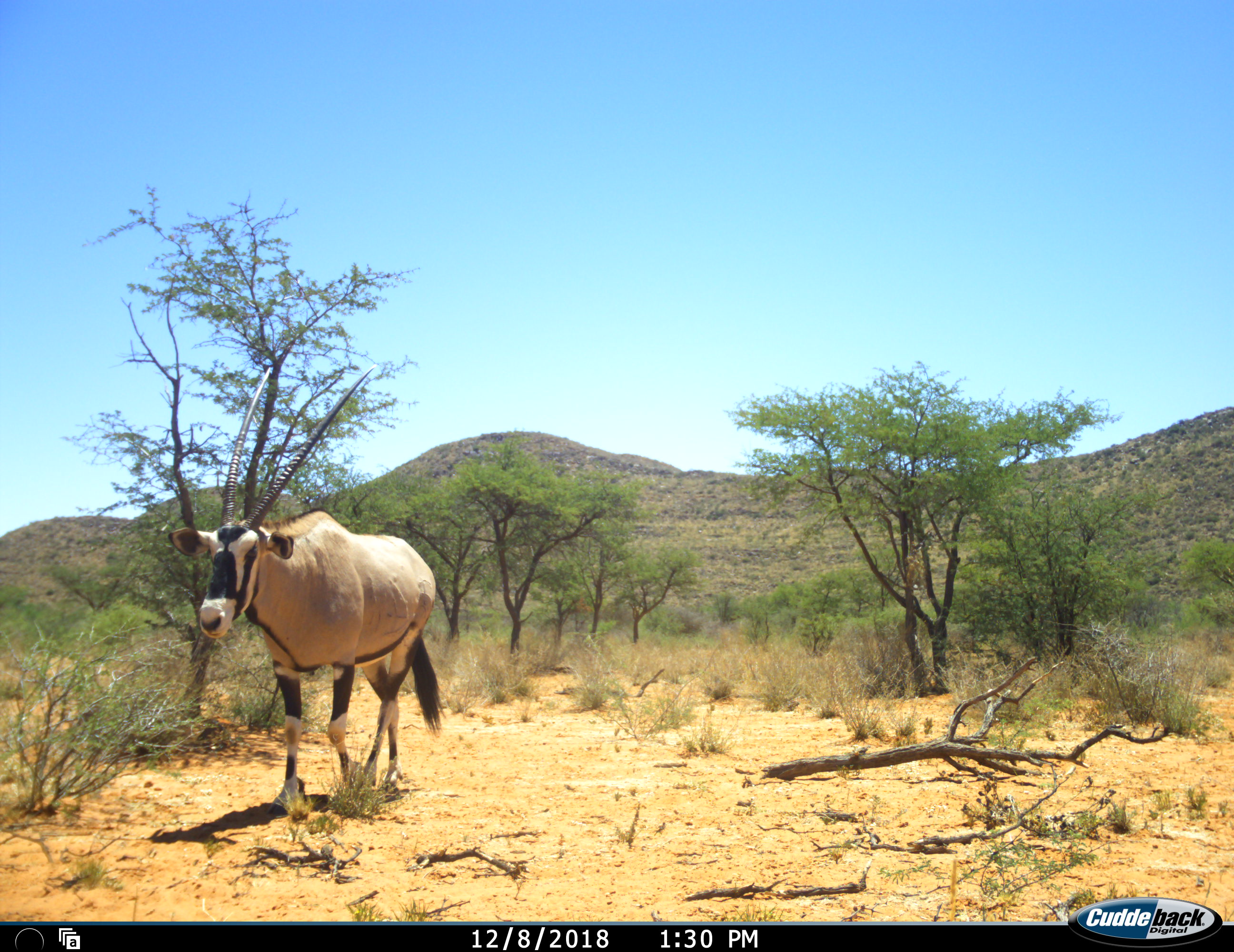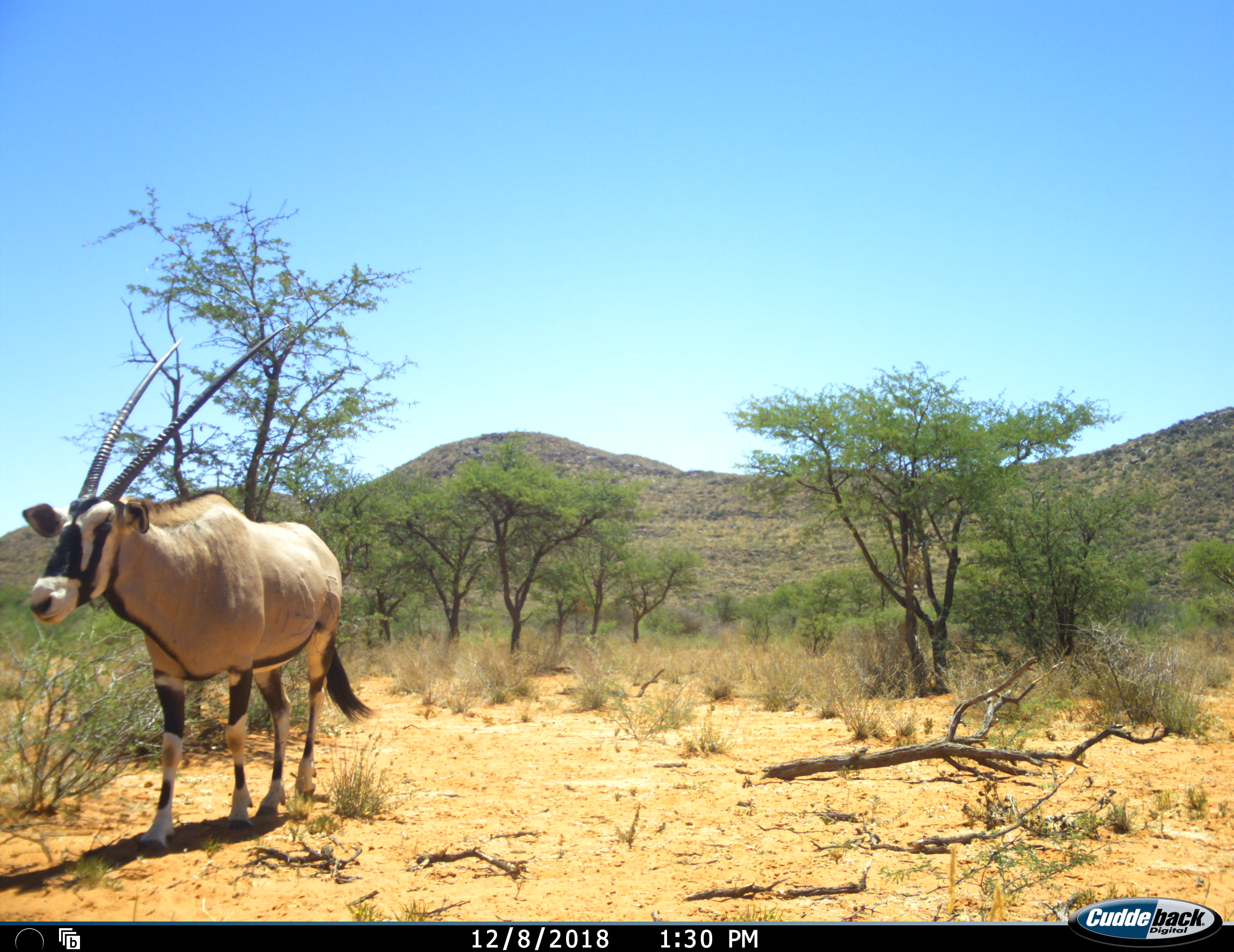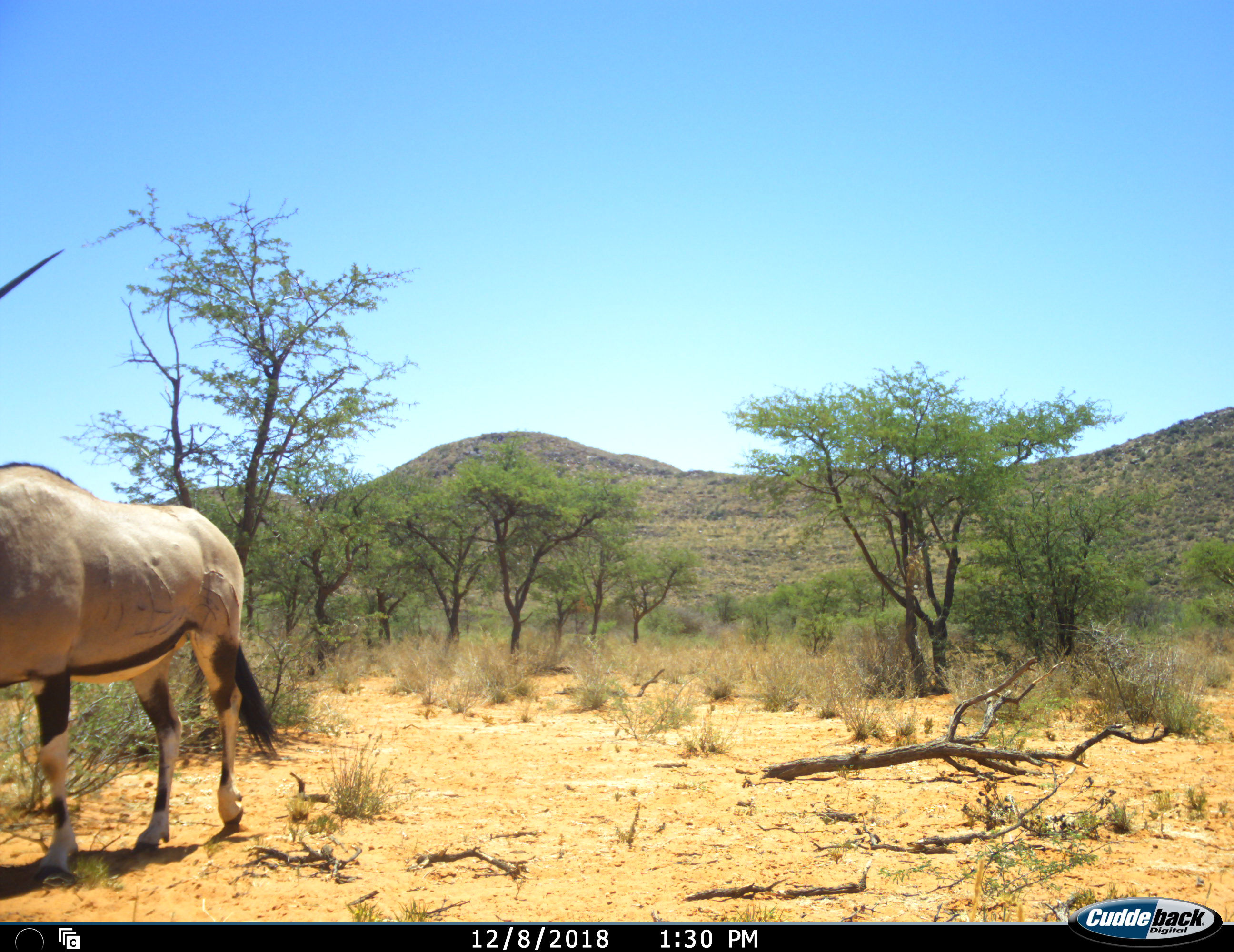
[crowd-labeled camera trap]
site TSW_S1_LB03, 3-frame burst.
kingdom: Animalia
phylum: Chordata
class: Mammalia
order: Artiodactyla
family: Bovidae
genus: Oryx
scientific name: Oryx gazella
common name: gemsbok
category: oryx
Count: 1.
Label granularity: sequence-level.